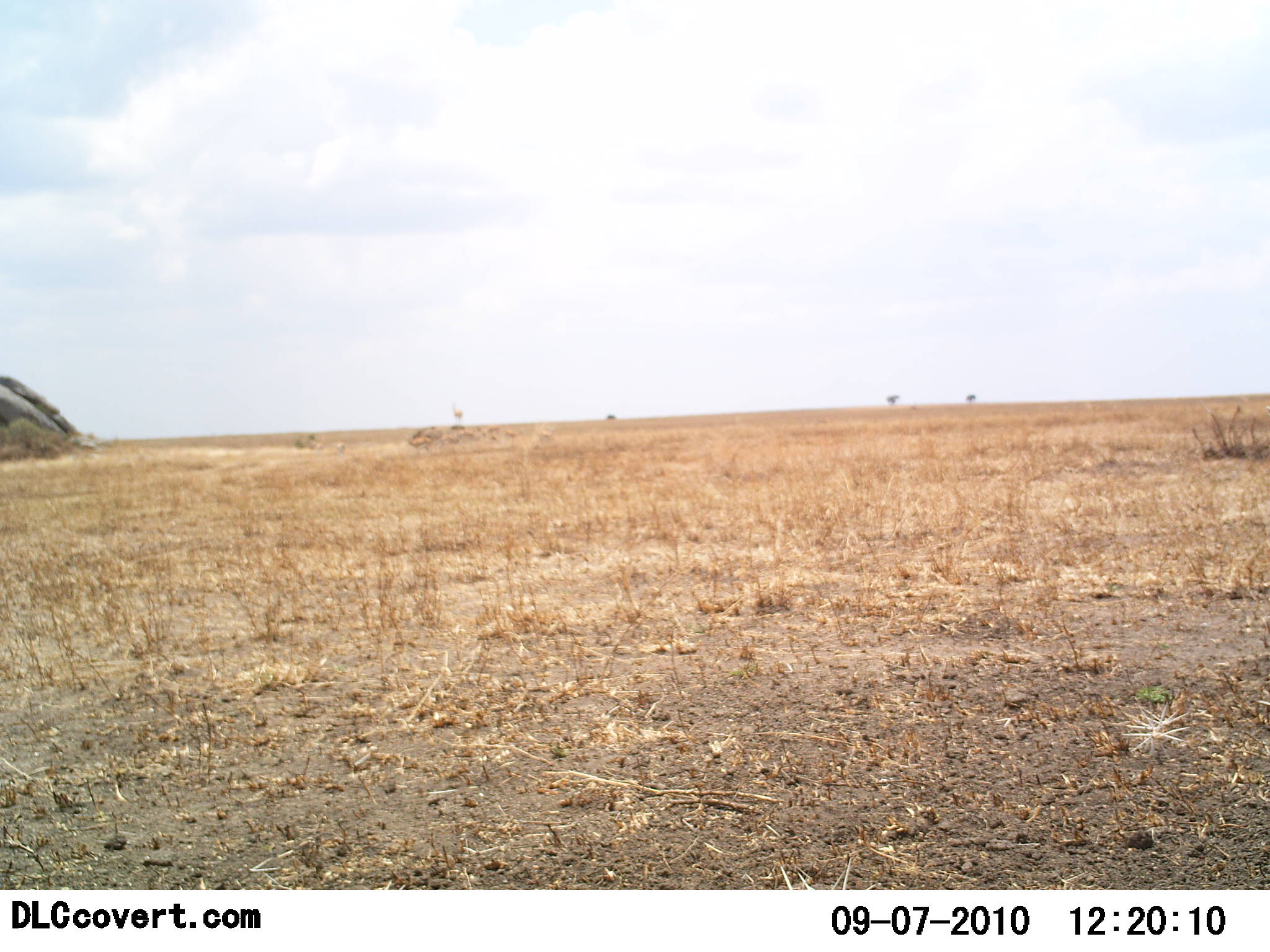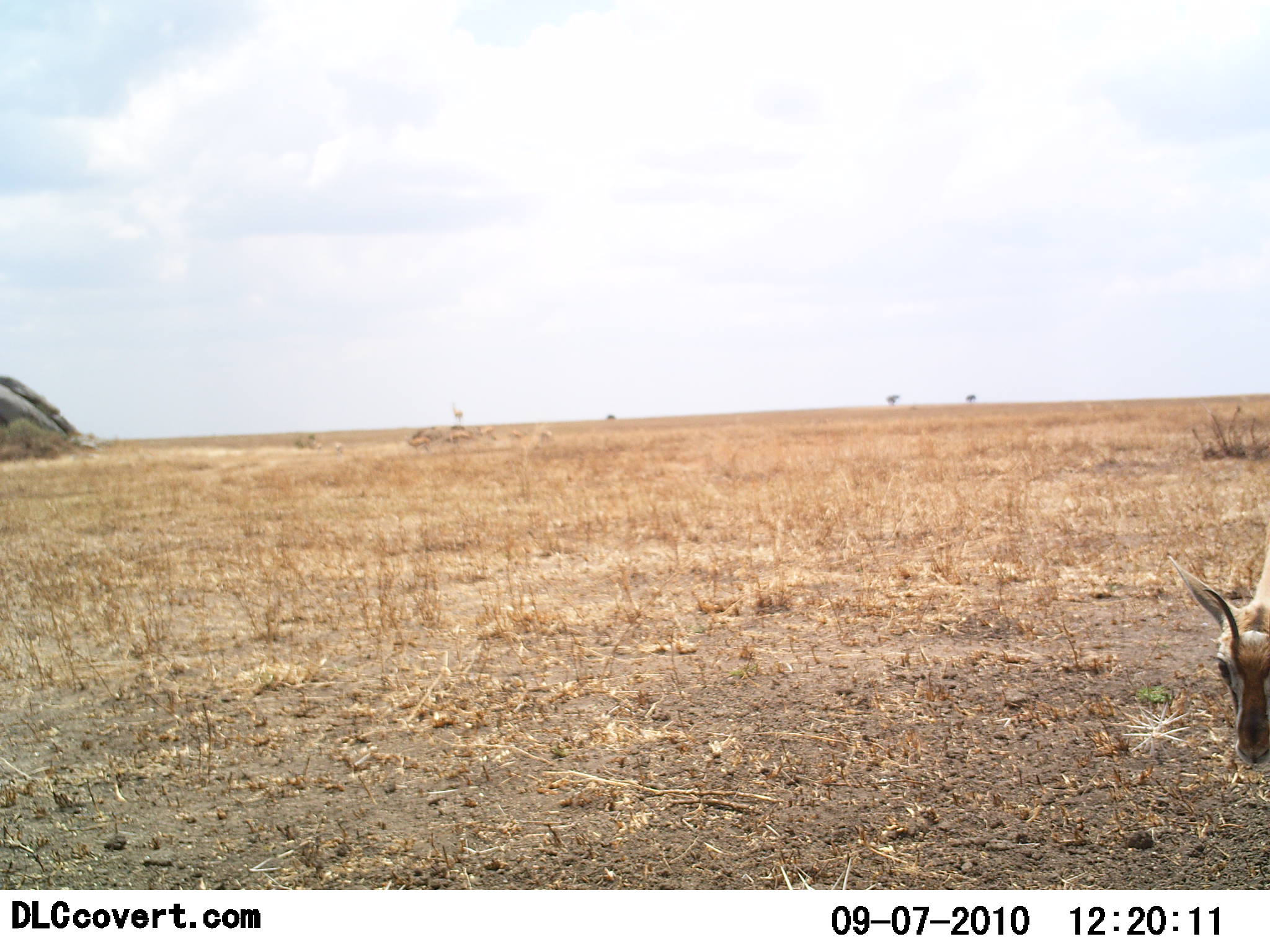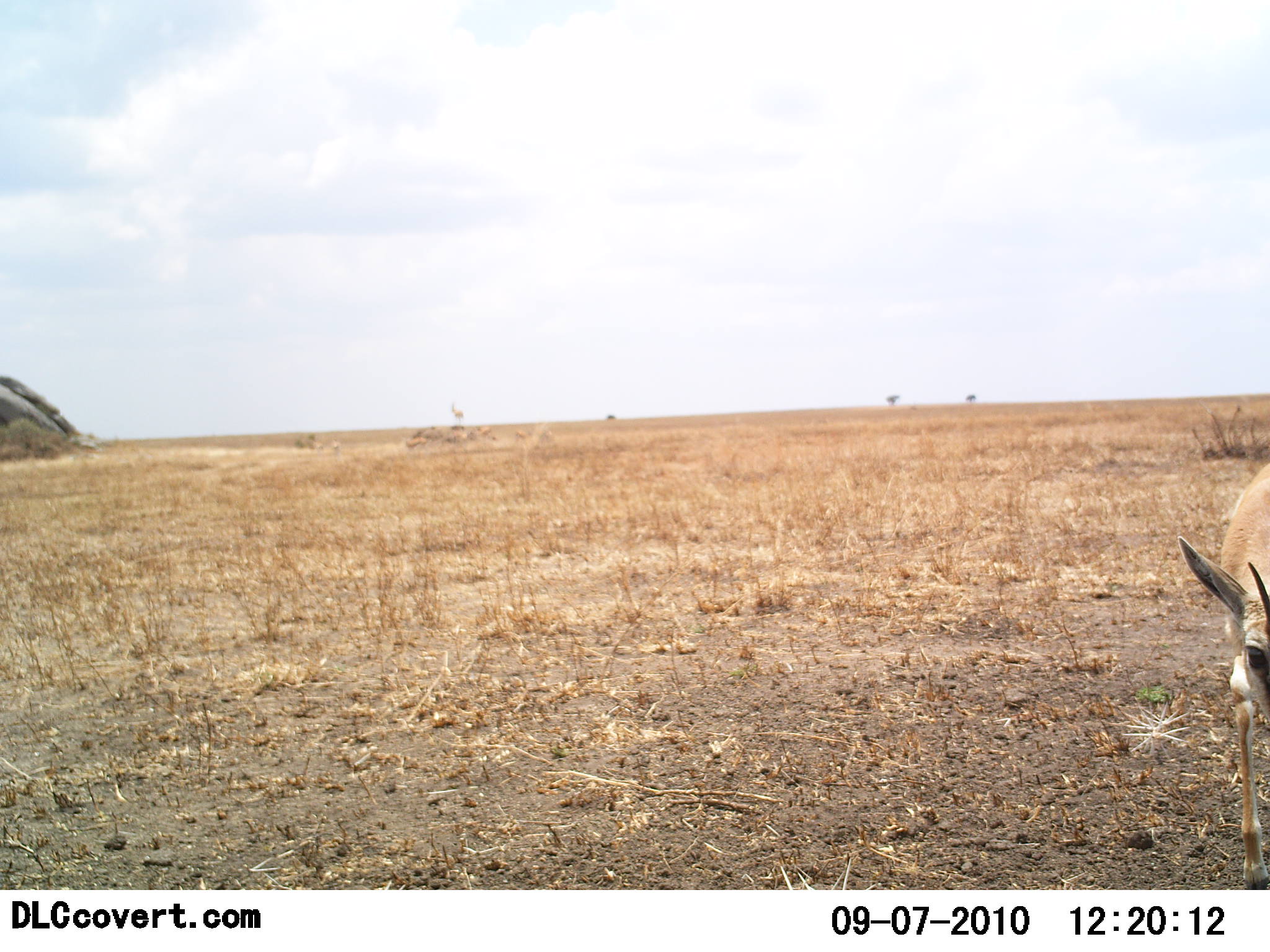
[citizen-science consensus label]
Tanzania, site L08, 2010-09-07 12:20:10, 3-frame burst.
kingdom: Animalia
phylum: Chordata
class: Mammalia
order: Artiodactyla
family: Bovidae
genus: Eudorcas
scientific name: Eudorcas thomsonii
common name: thomson's gazelle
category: gazellethomsons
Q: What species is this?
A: Gazellethomsons (thomson's gazelle) (Eudorcas thomsonii).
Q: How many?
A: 1.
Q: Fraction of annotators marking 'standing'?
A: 39%.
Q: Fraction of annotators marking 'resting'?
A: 0%.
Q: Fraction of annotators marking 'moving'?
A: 56%.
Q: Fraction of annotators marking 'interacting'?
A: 0%.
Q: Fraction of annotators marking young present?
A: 0%.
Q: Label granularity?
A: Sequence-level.